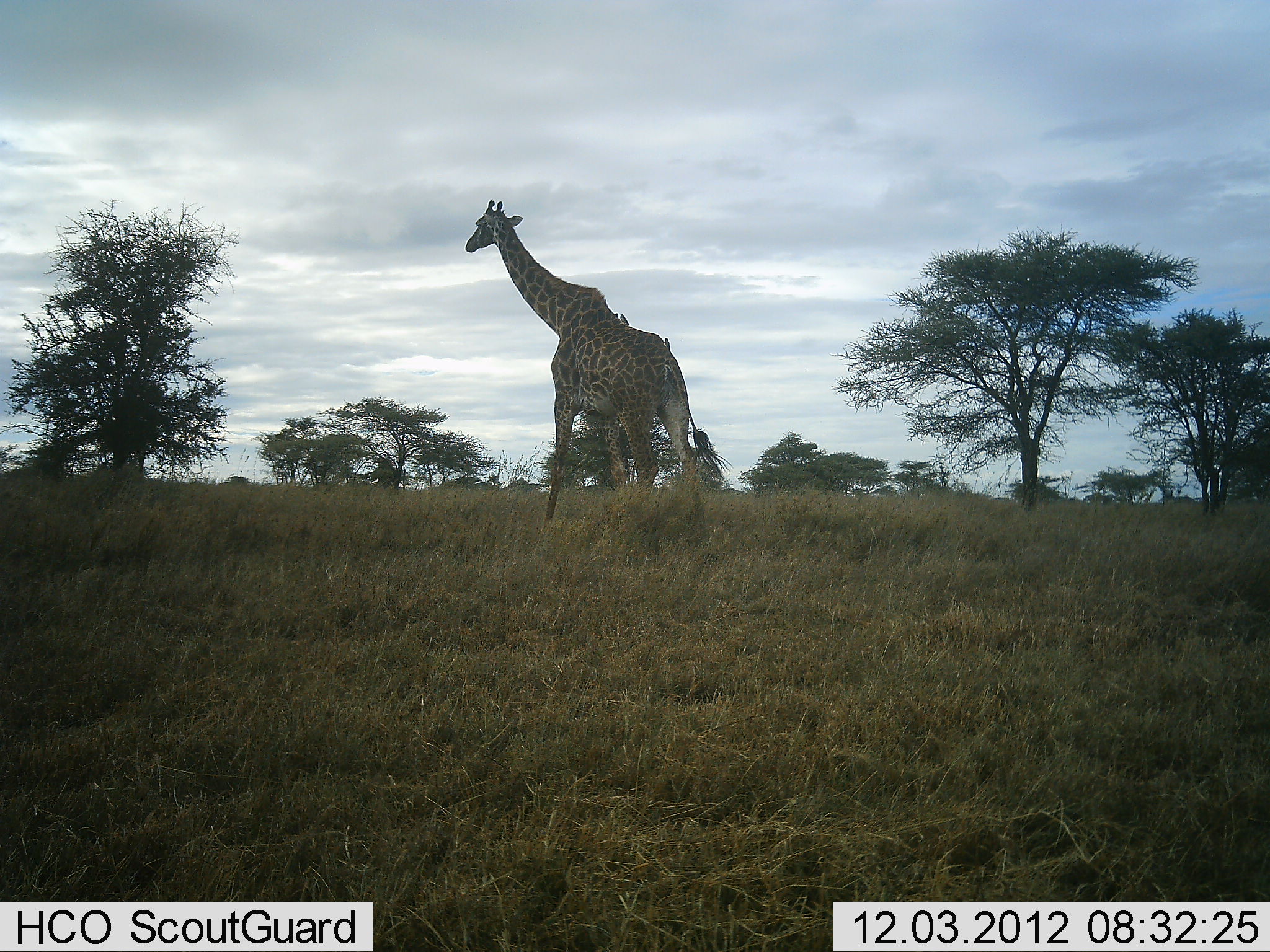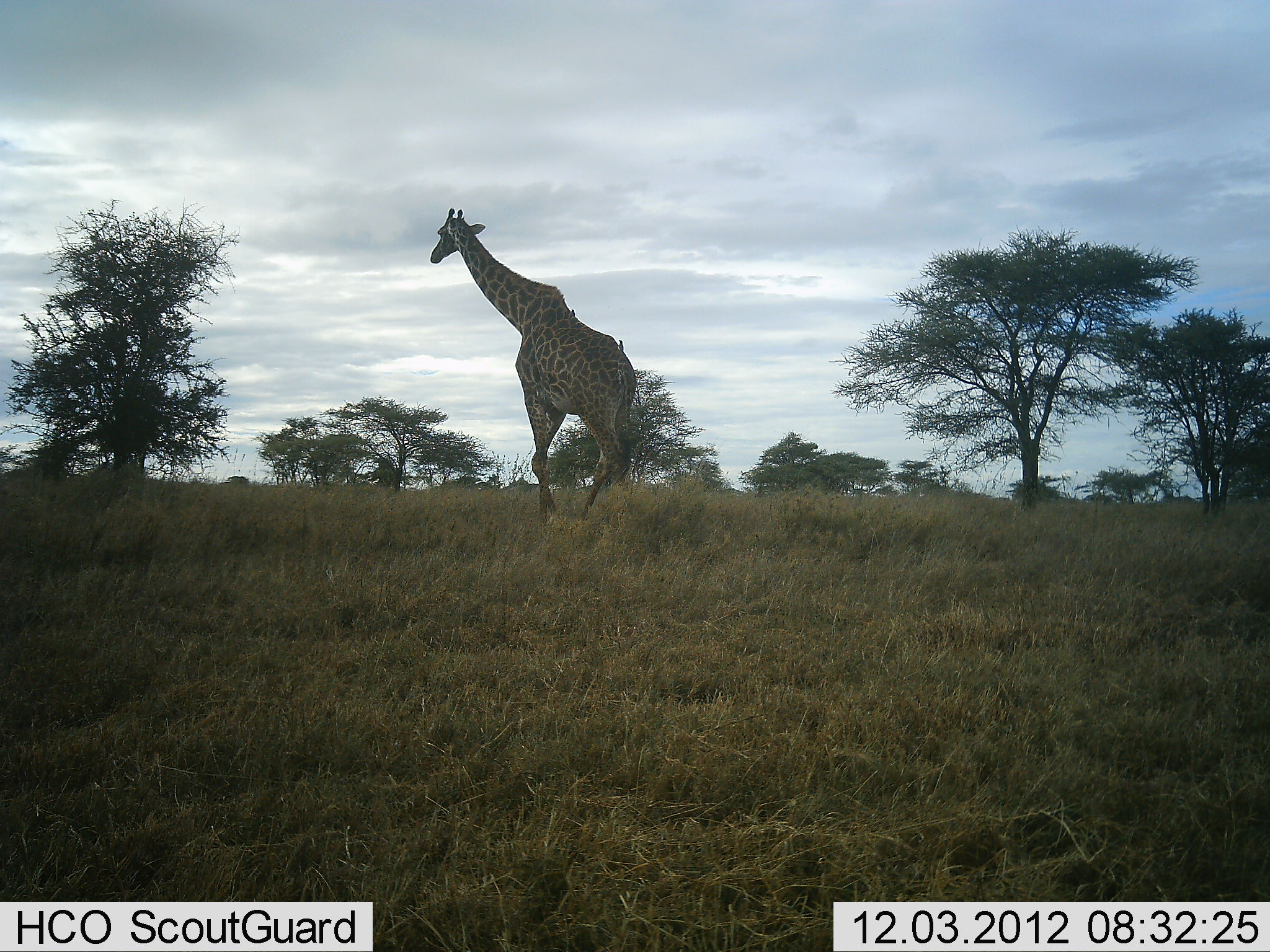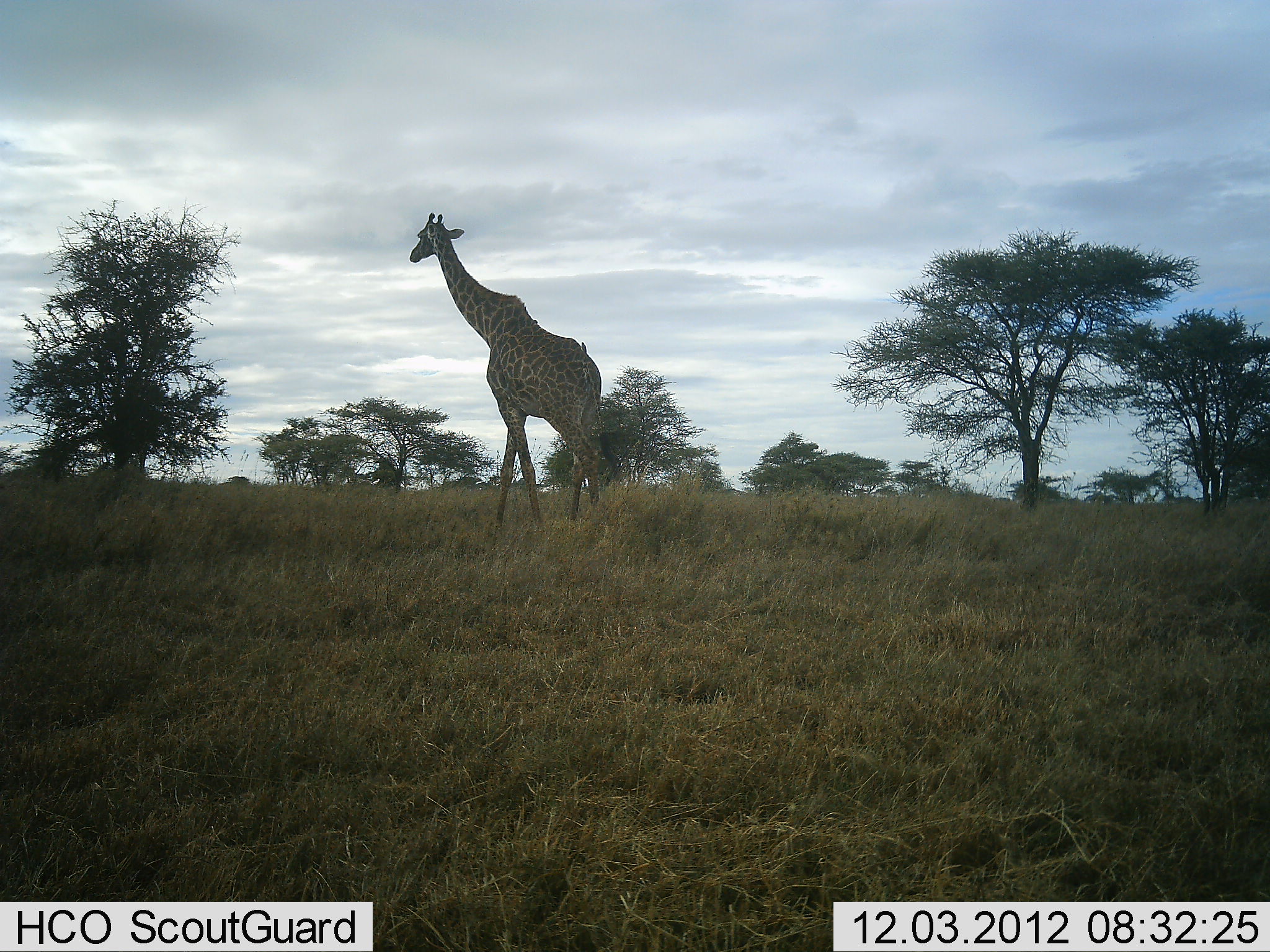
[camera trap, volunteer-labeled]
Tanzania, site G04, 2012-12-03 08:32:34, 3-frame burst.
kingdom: Animalia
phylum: Chordata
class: Mammalia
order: Artiodactyla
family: Giraffidae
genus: Giraffa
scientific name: Giraffa camelopardalis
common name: giraffe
Giraffe (Giraffa camelopardalis), count 1. Behavior (volunteer vote fractions): standing 3%, resting 0%, moving 100%, interacting 0%. Young present (vote fraction): 0%. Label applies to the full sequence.